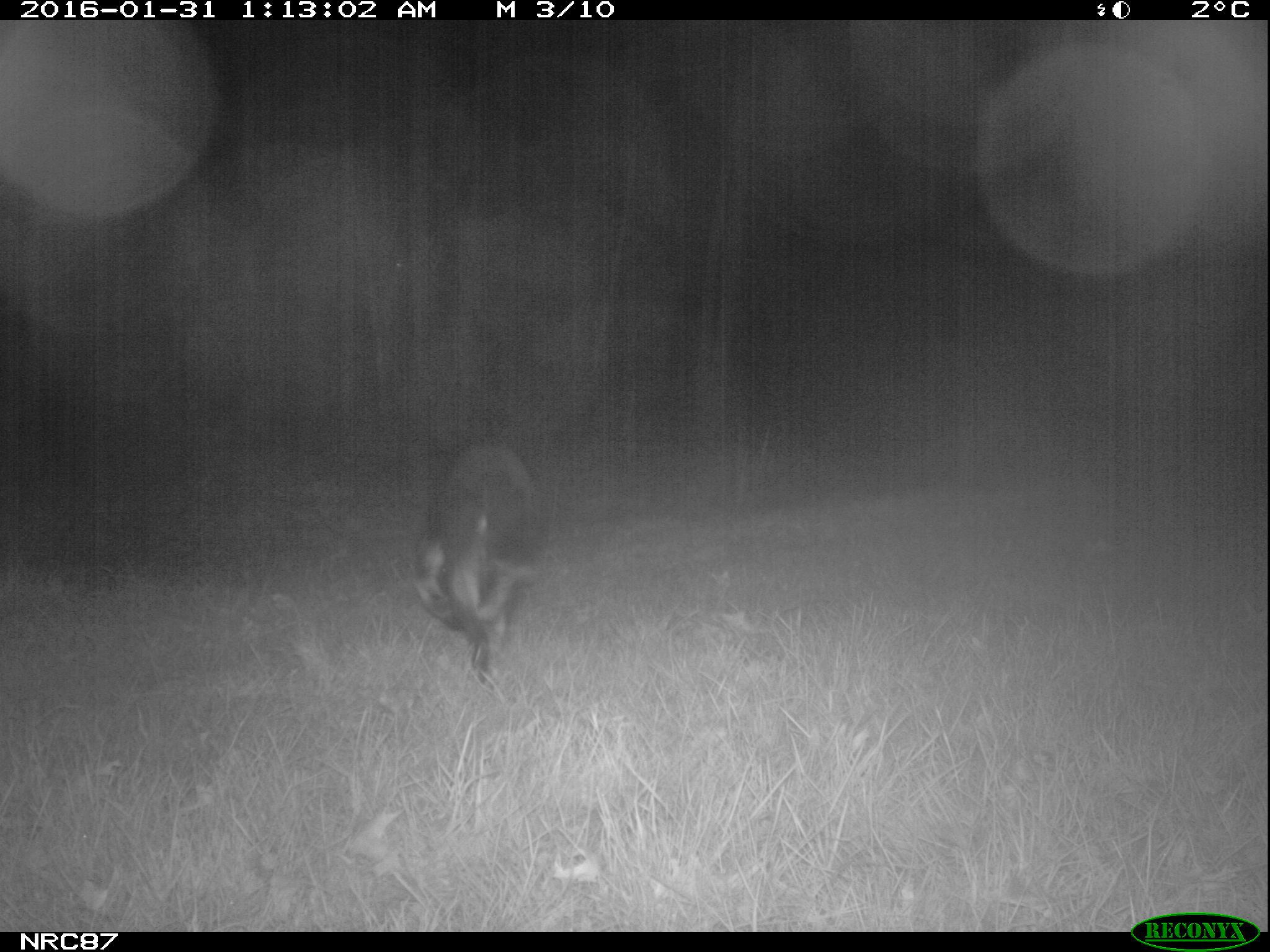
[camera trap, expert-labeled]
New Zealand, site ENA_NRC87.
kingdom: Animalia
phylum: Chordata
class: Mammalia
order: Carnivora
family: Canidae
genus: Canis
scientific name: Canis familiaris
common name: domestic dog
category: dog